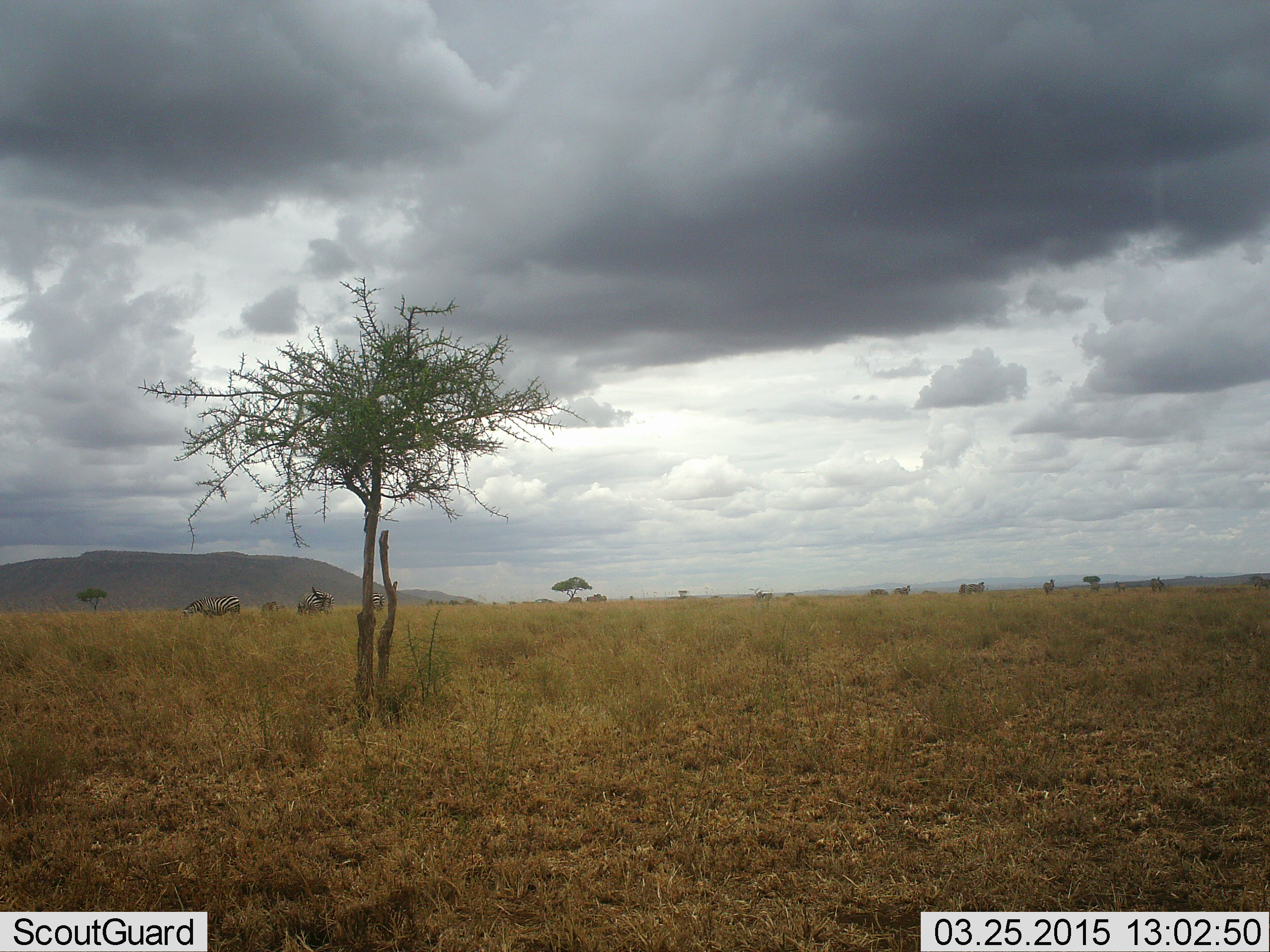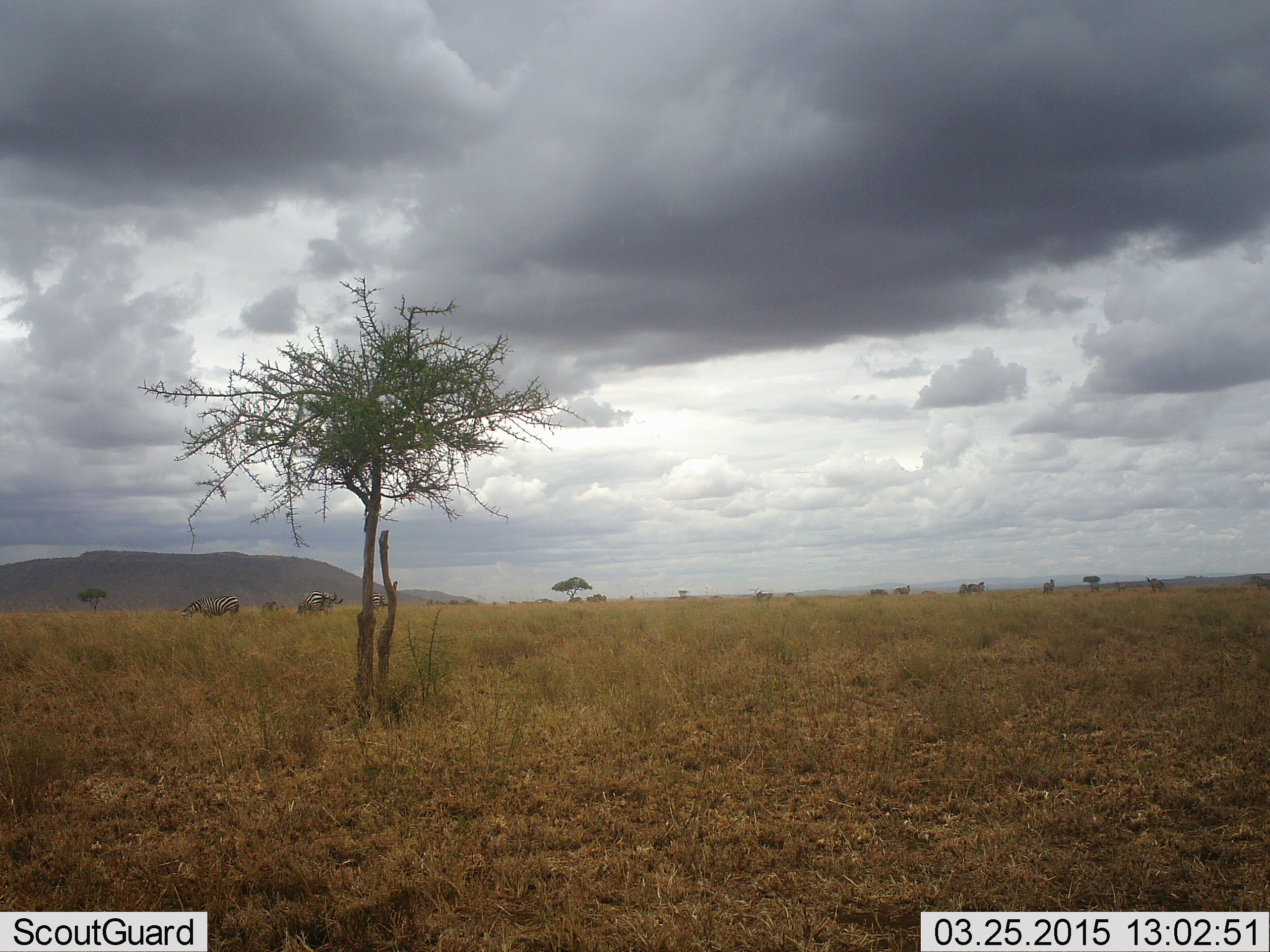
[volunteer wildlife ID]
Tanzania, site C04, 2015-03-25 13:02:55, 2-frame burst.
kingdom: Animalia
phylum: Chordata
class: Mammalia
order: Perissodactyla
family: Equidae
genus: Equus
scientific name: Equus quagga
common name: plains zebra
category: zebra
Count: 3.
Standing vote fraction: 80%.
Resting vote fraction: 0%.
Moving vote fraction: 10%.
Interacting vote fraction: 0%.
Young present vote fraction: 0%.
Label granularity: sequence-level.